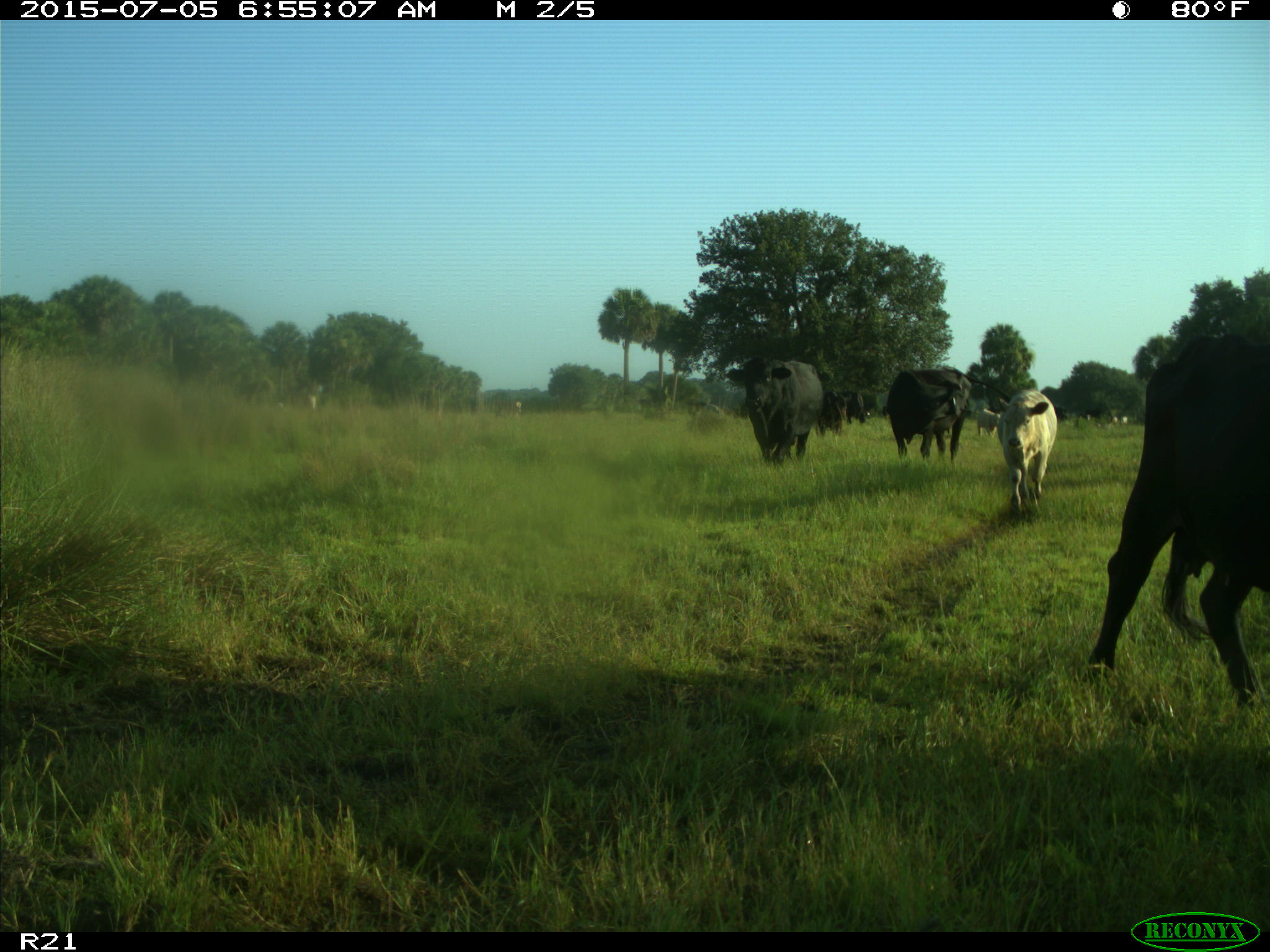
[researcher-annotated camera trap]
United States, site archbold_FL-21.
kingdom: Animalia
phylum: Chordata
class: Mammalia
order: Artiodactyla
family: Bovidae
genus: Bos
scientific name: Bos taurus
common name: domestic cow